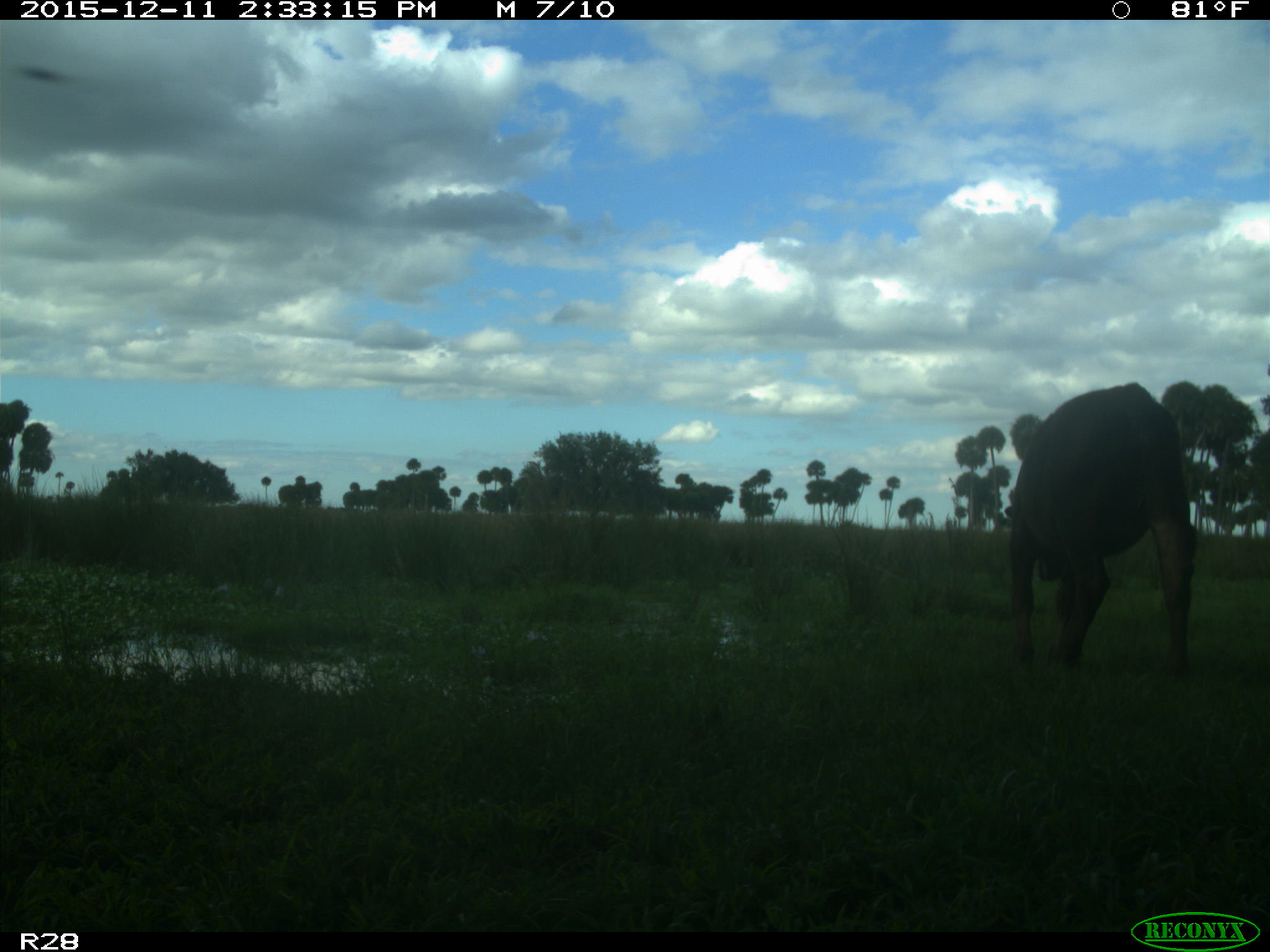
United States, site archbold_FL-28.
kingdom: Animalia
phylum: Chordata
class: Mammalia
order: Artiodactyla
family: Bovidae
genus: Bos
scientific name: Bos taurus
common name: domestic cow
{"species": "Bos taurus (domestic cow)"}